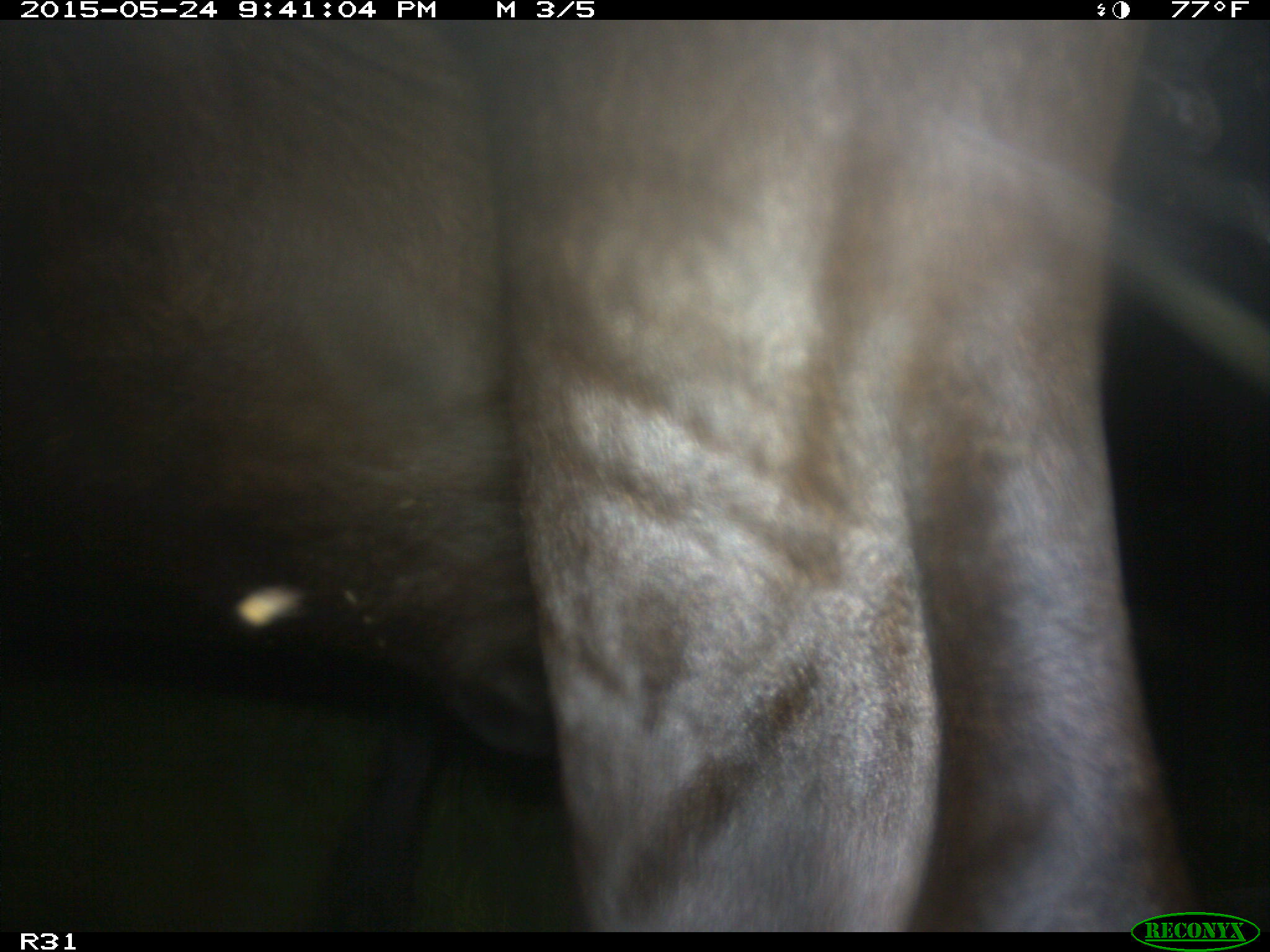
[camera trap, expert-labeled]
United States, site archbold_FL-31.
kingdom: Animalia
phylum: Chordata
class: Mammalia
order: Artiodactyla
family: Bovidae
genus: Bos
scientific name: Bos taurus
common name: domestic cow